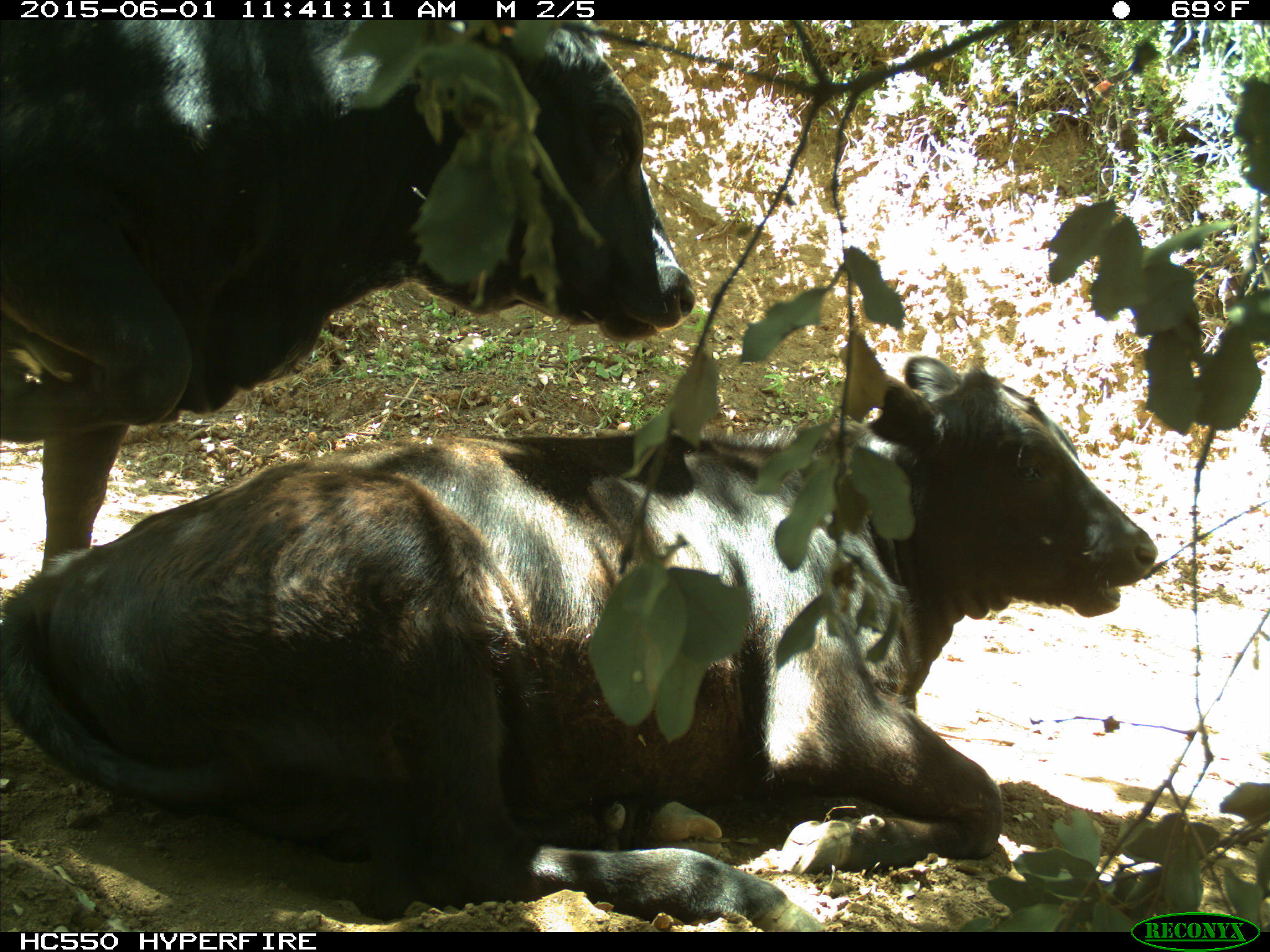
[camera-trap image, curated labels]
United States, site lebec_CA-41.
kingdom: Animalia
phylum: Chordata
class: Mammalia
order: Artiodactyla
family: Bovidae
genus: Bos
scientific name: Bos taurus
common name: domestic cow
Bos taurus (domestic cow).